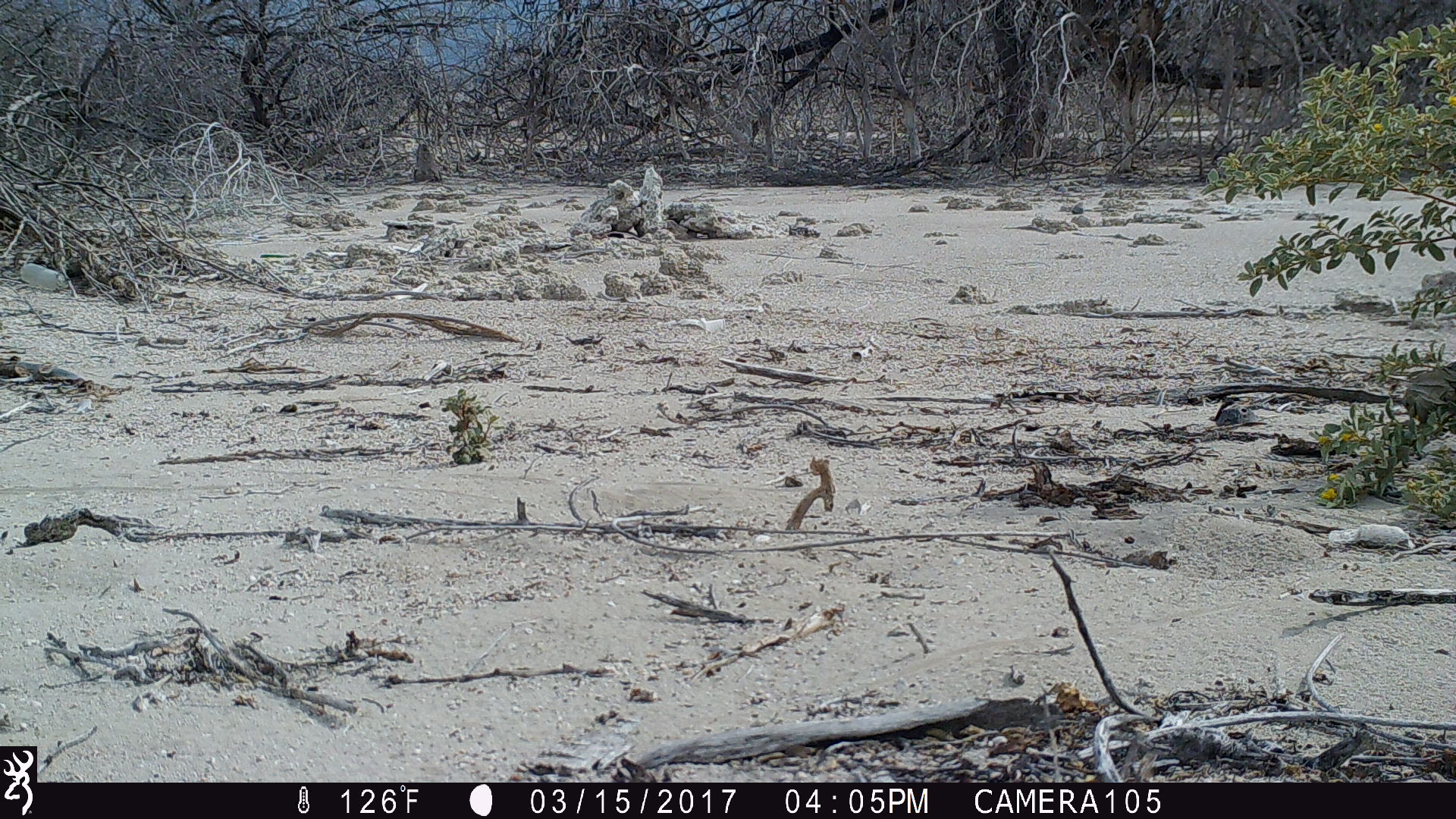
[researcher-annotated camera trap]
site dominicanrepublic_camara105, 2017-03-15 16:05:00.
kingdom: Animalia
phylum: Chordata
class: Reptilia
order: Squamata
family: Iguanidae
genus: Iguana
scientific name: Iguana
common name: typical iguanas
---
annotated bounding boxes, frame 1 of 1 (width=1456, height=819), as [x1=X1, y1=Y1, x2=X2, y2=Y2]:
iguana: [x1=1390, y1=350, x2=1456, y2=435]